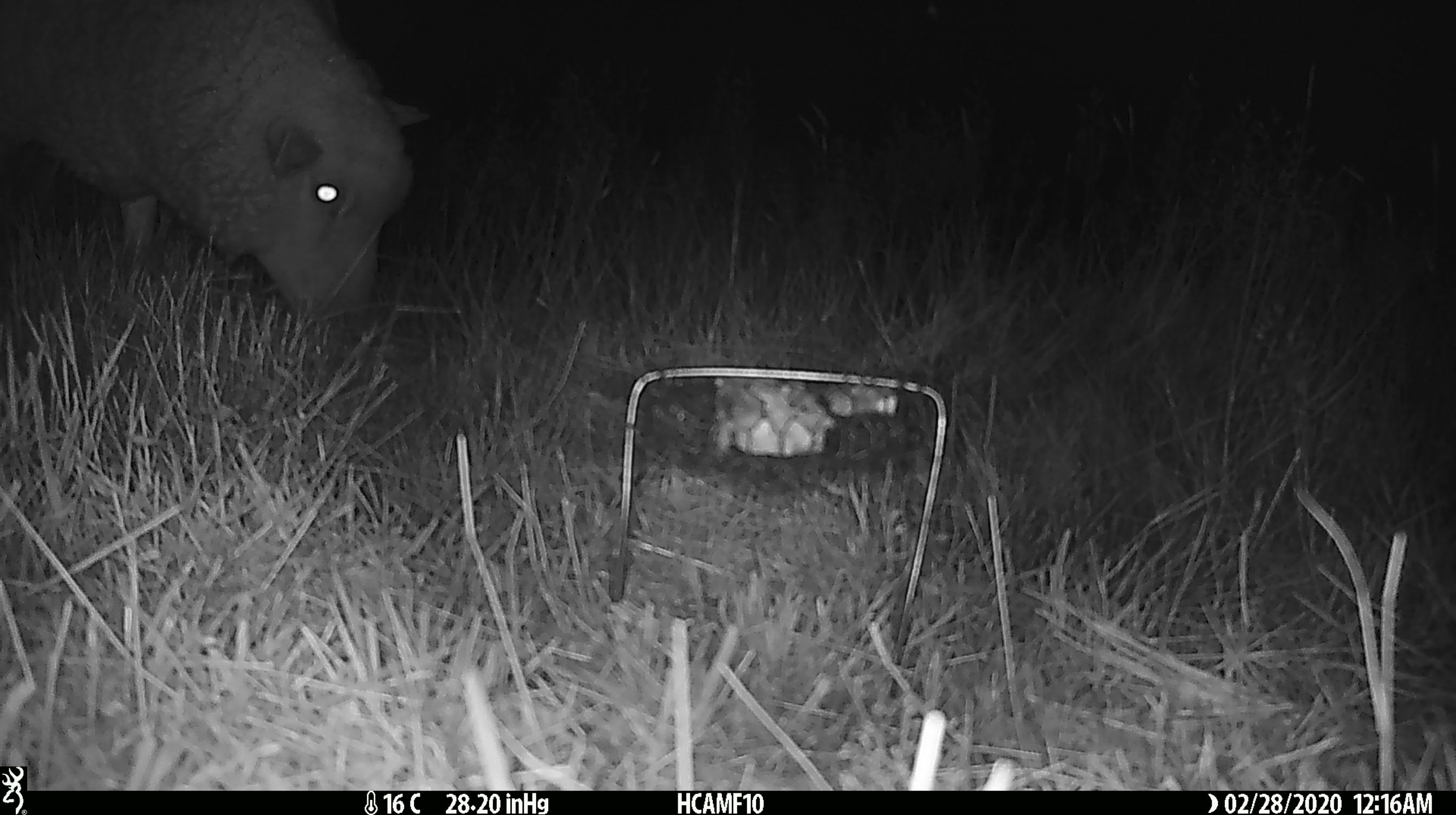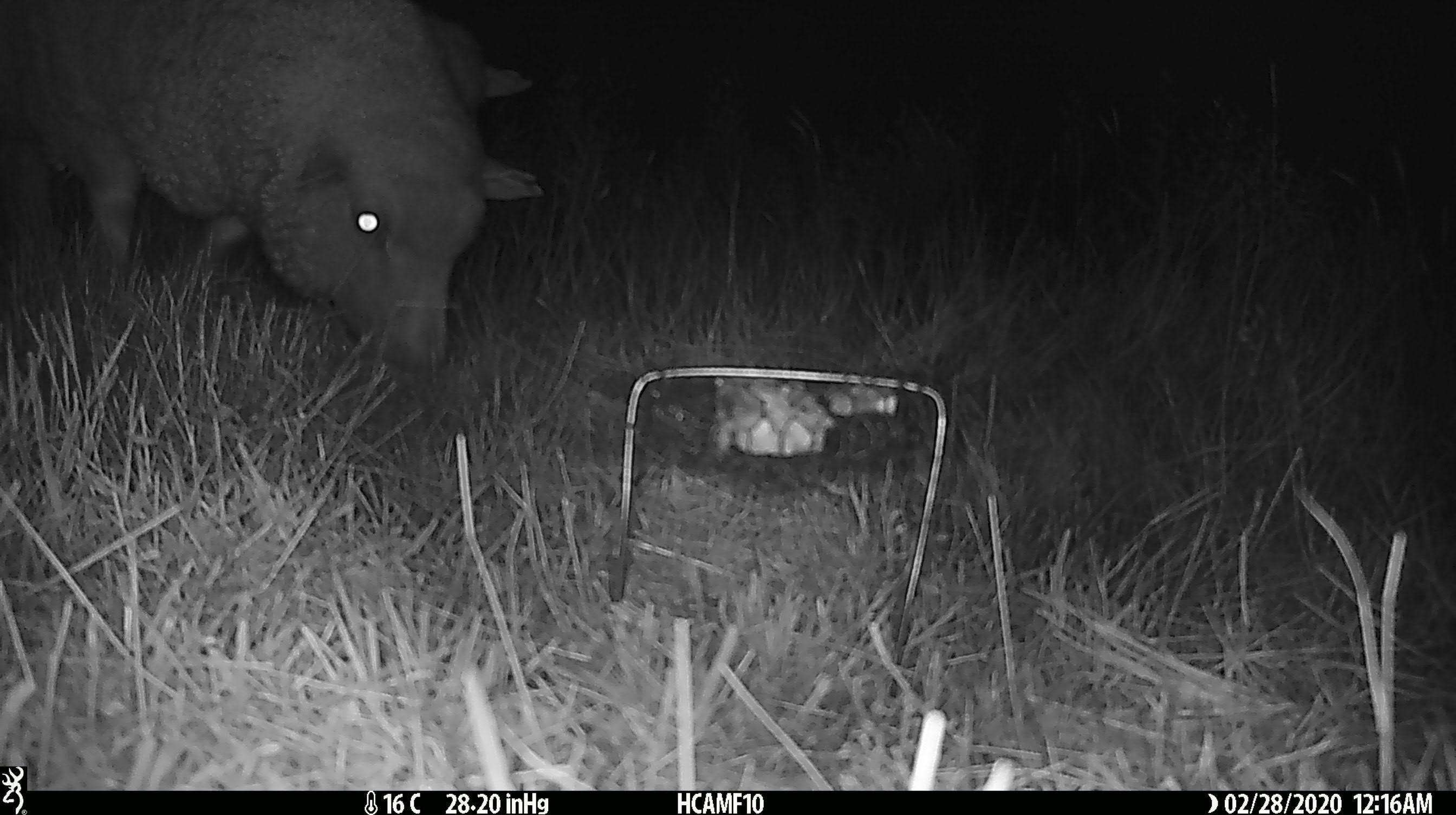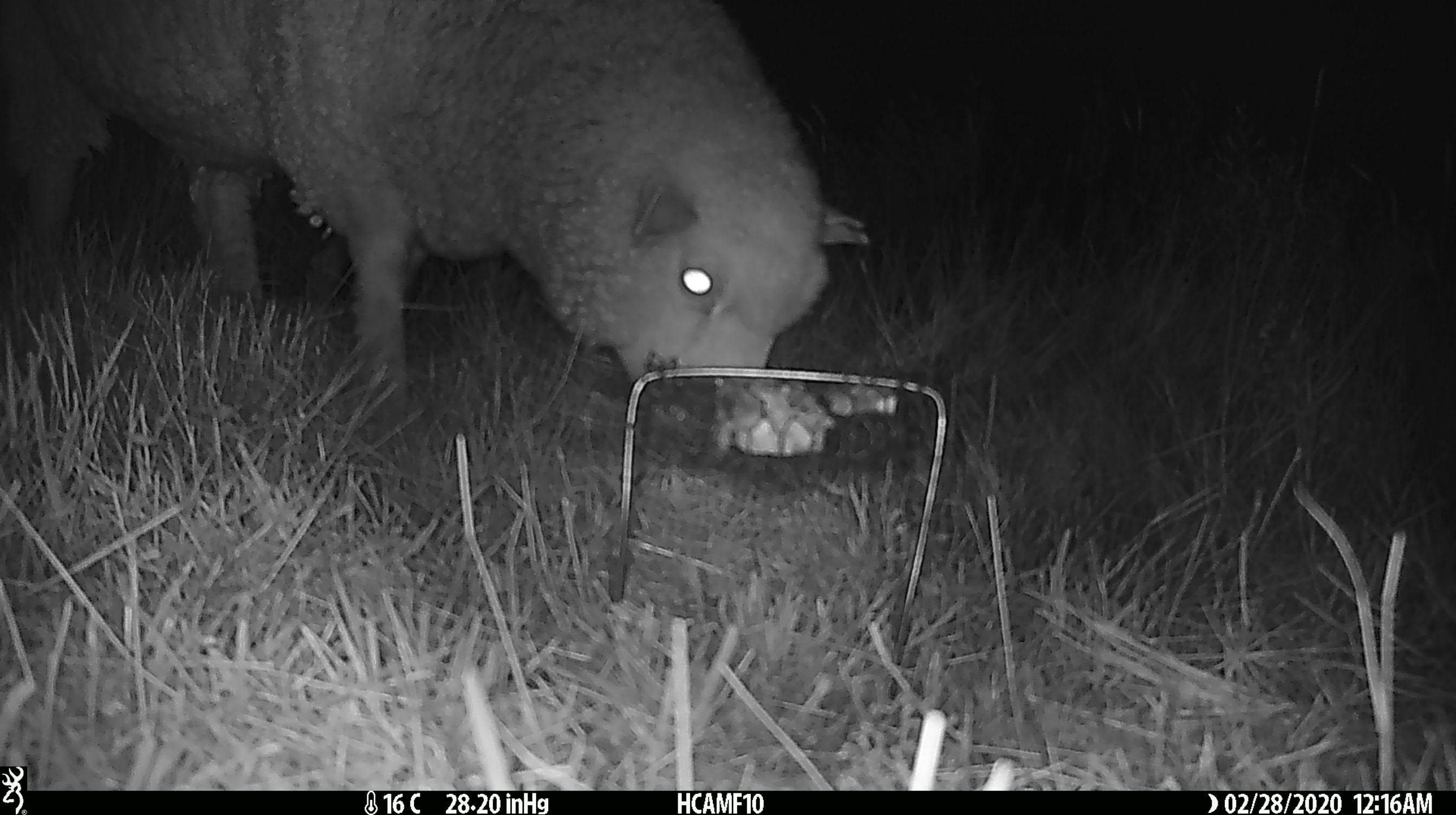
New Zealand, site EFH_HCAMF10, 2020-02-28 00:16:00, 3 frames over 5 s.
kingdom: Animalia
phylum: Chordata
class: Mammalia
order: Artiodactyla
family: Bovidae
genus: Ovis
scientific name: Ovis aries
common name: domestic sheep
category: sheep